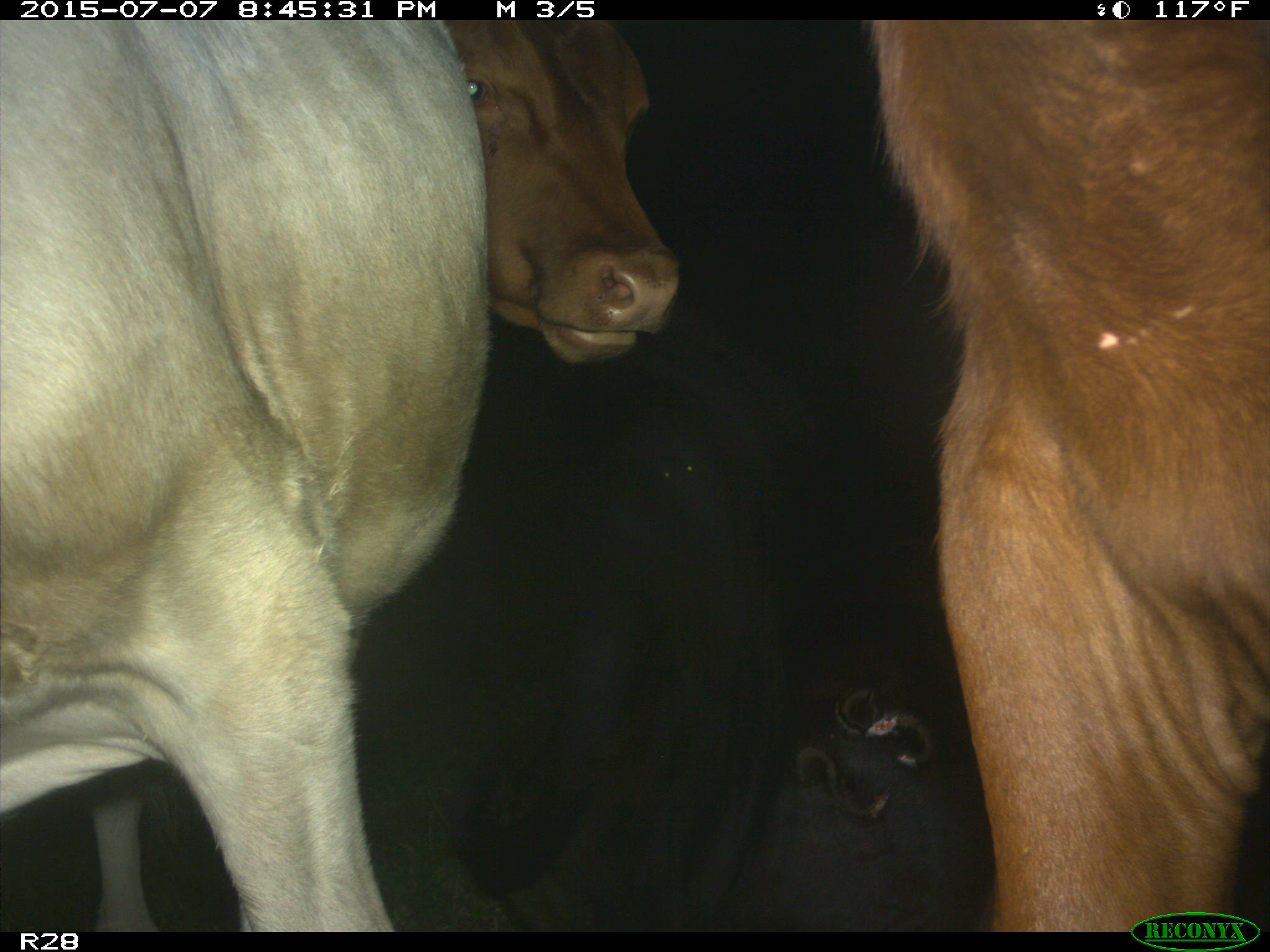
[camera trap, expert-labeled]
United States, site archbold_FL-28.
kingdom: Animalia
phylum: Chordata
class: Mammalia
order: Artiodactyla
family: Bovidae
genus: Bos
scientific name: Bos taurus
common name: domestic cow